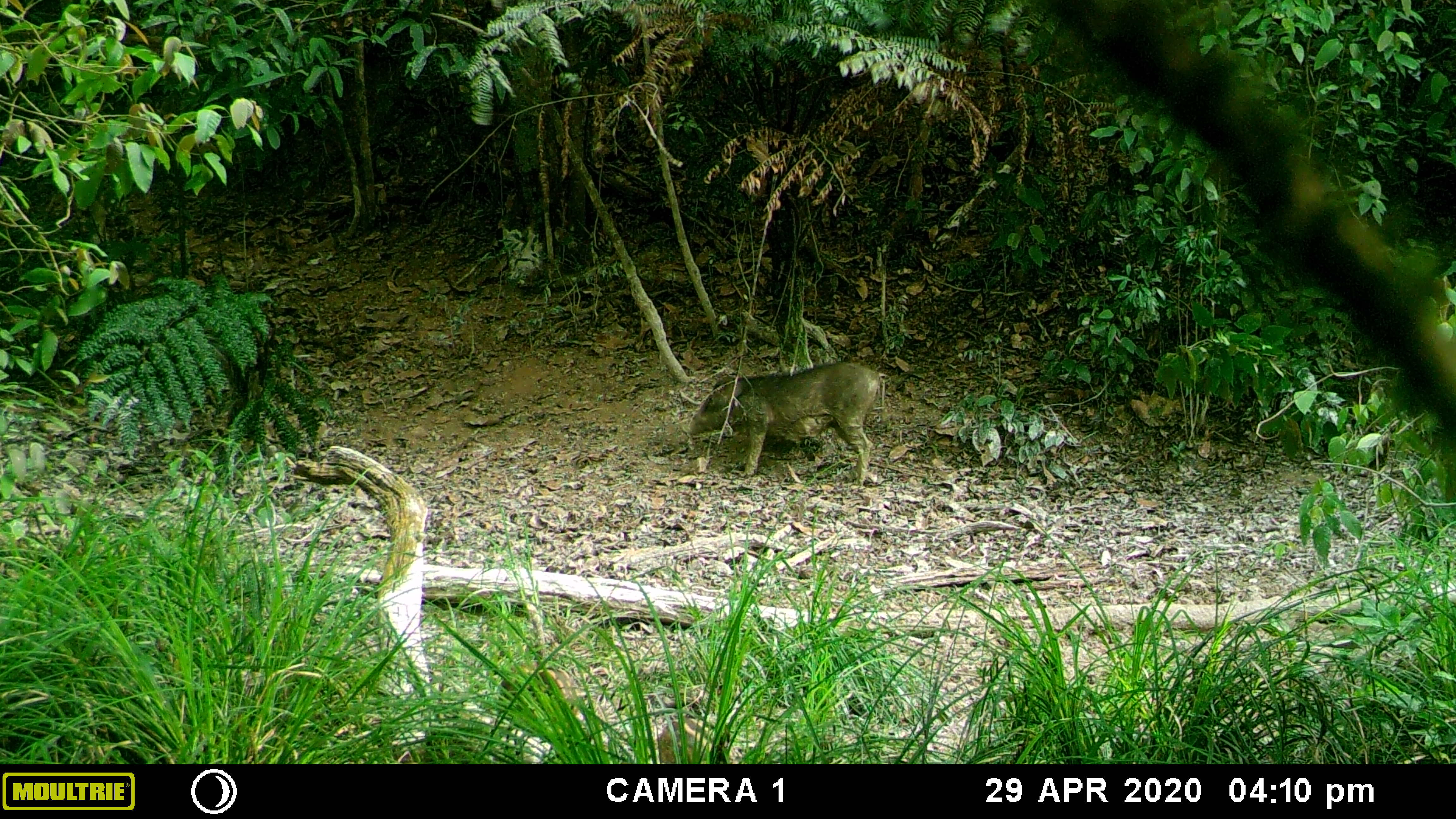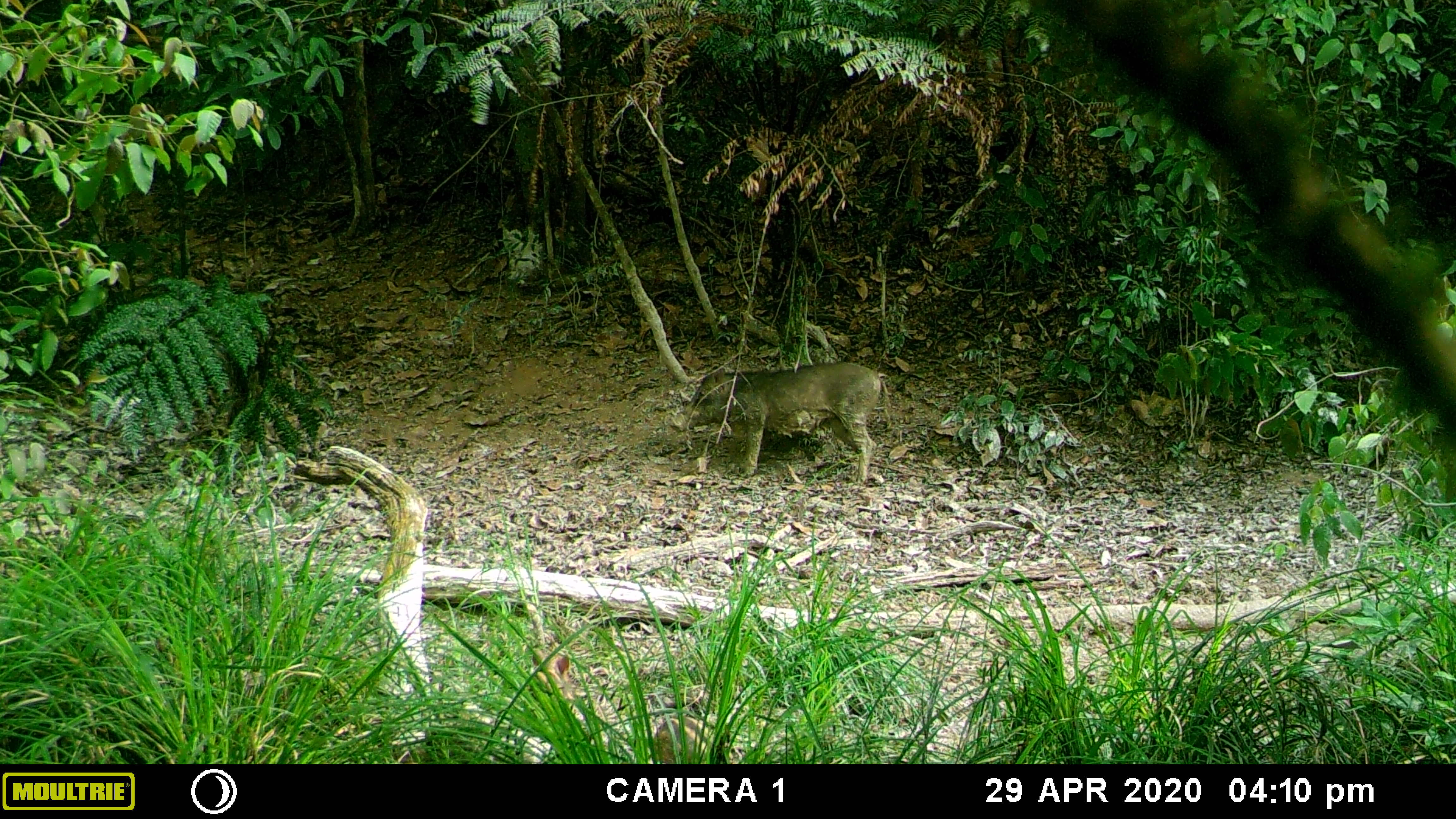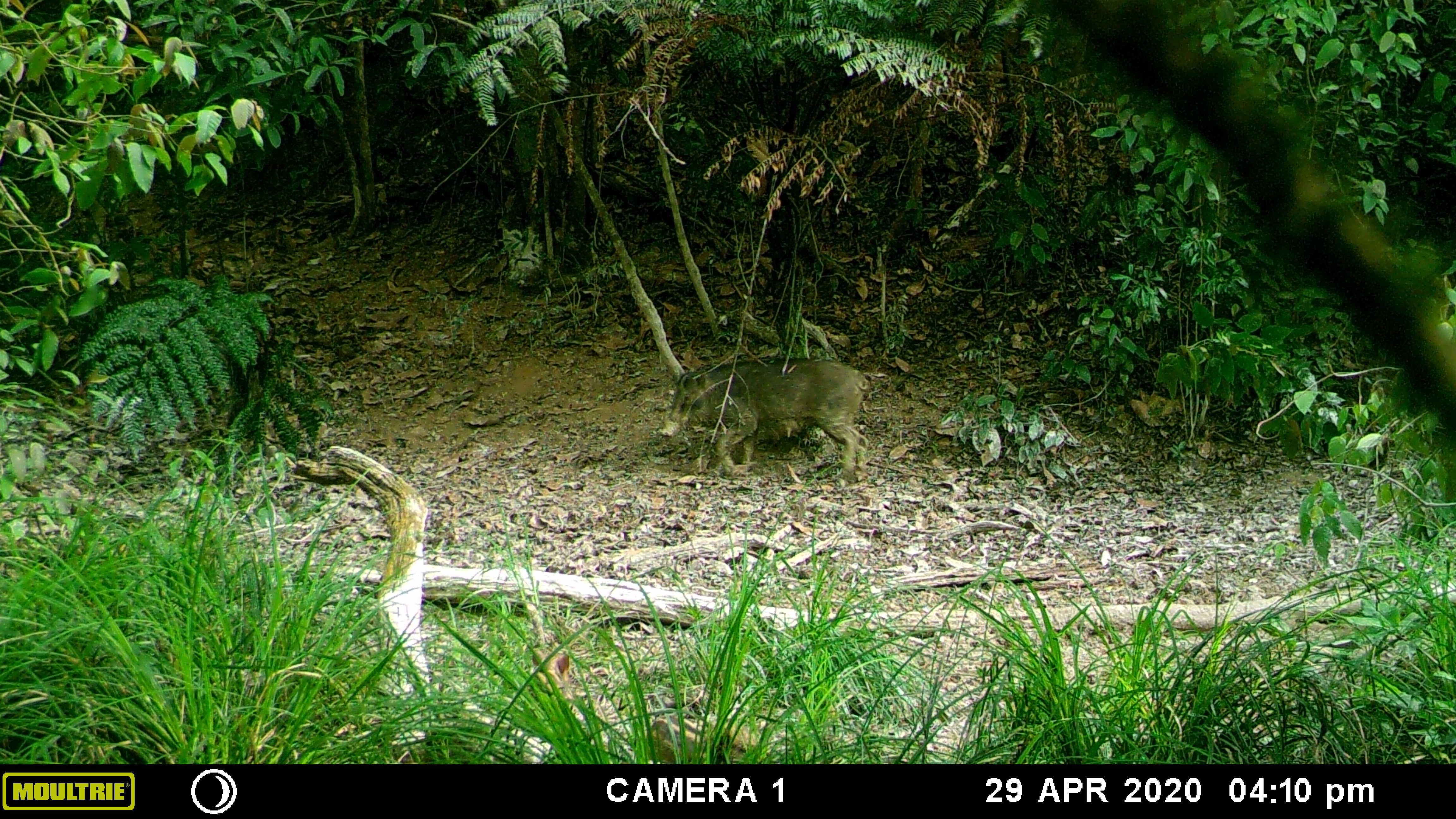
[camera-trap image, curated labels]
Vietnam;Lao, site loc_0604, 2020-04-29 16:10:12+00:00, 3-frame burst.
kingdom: Animalia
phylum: Chordata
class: Mammalia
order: Artiodactyla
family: Suidae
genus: Sus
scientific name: Sus scrofa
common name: eurasian wild pig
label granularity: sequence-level